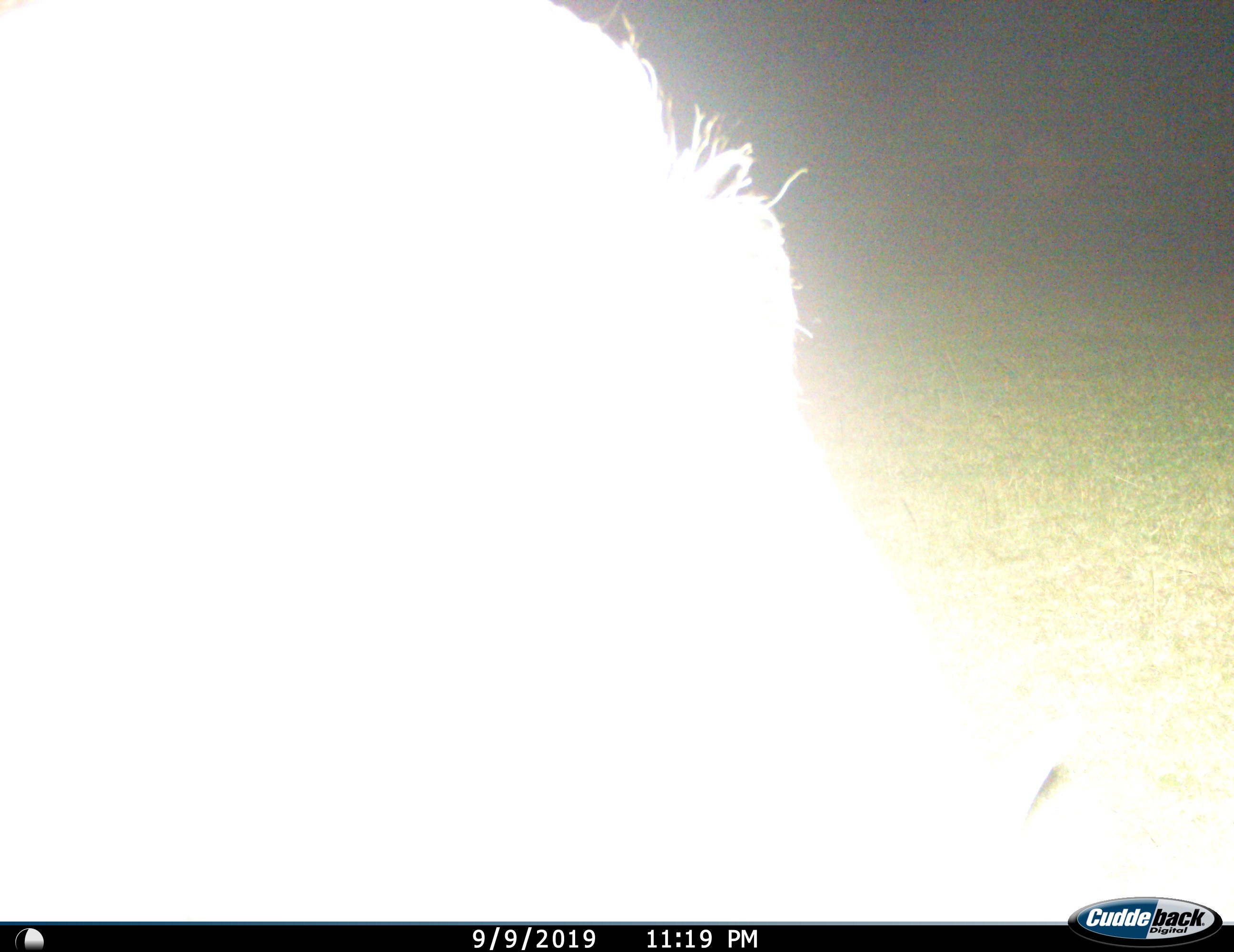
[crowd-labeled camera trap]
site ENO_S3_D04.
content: unidentified animal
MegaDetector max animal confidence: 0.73